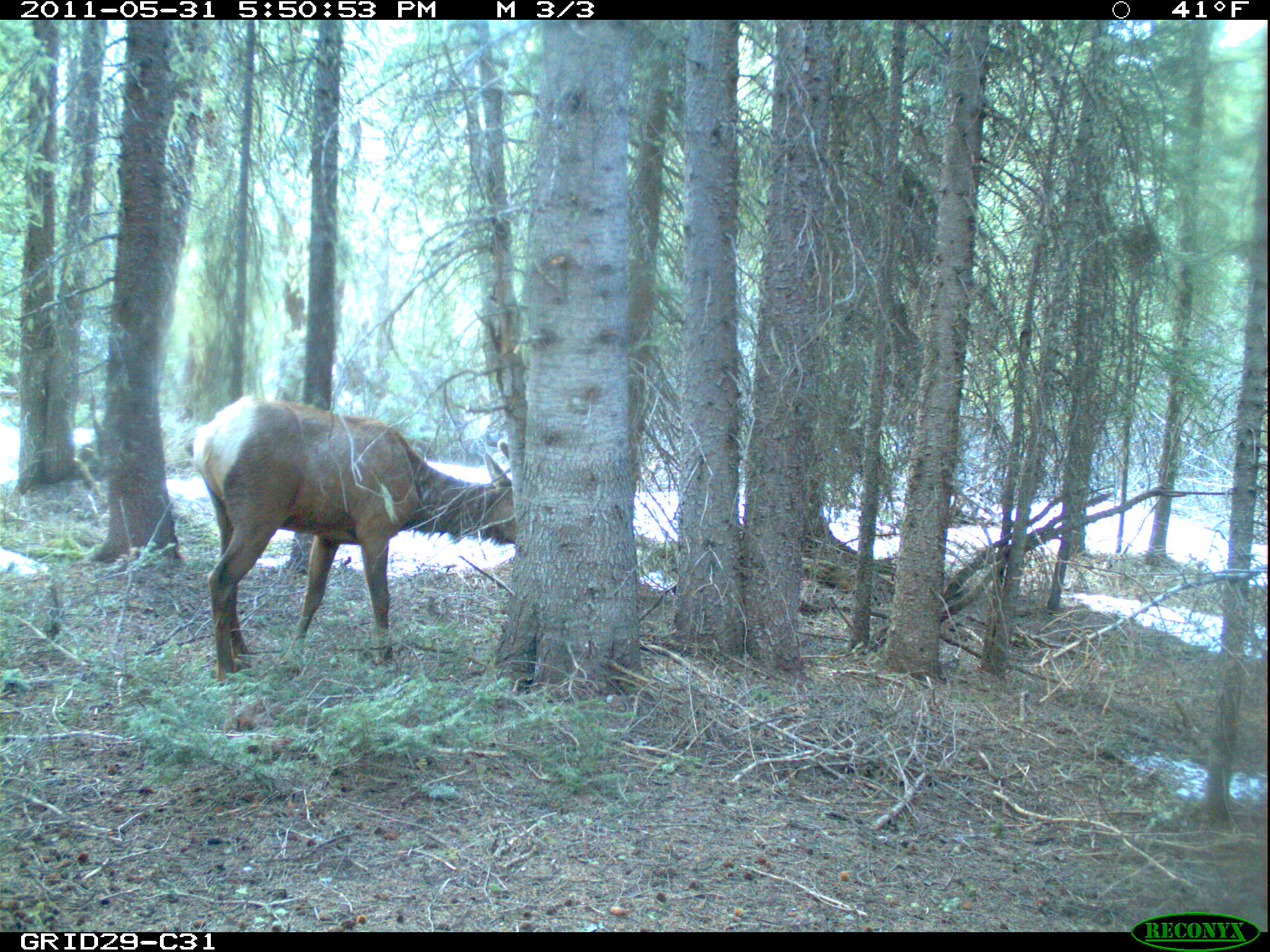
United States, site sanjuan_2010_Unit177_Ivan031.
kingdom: Animalia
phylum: Chordata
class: Mammalia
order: Artiodactyla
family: Cervidae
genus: Cervus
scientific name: Cervus elaphus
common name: red deer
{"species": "Cervus elaphus (red deer)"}